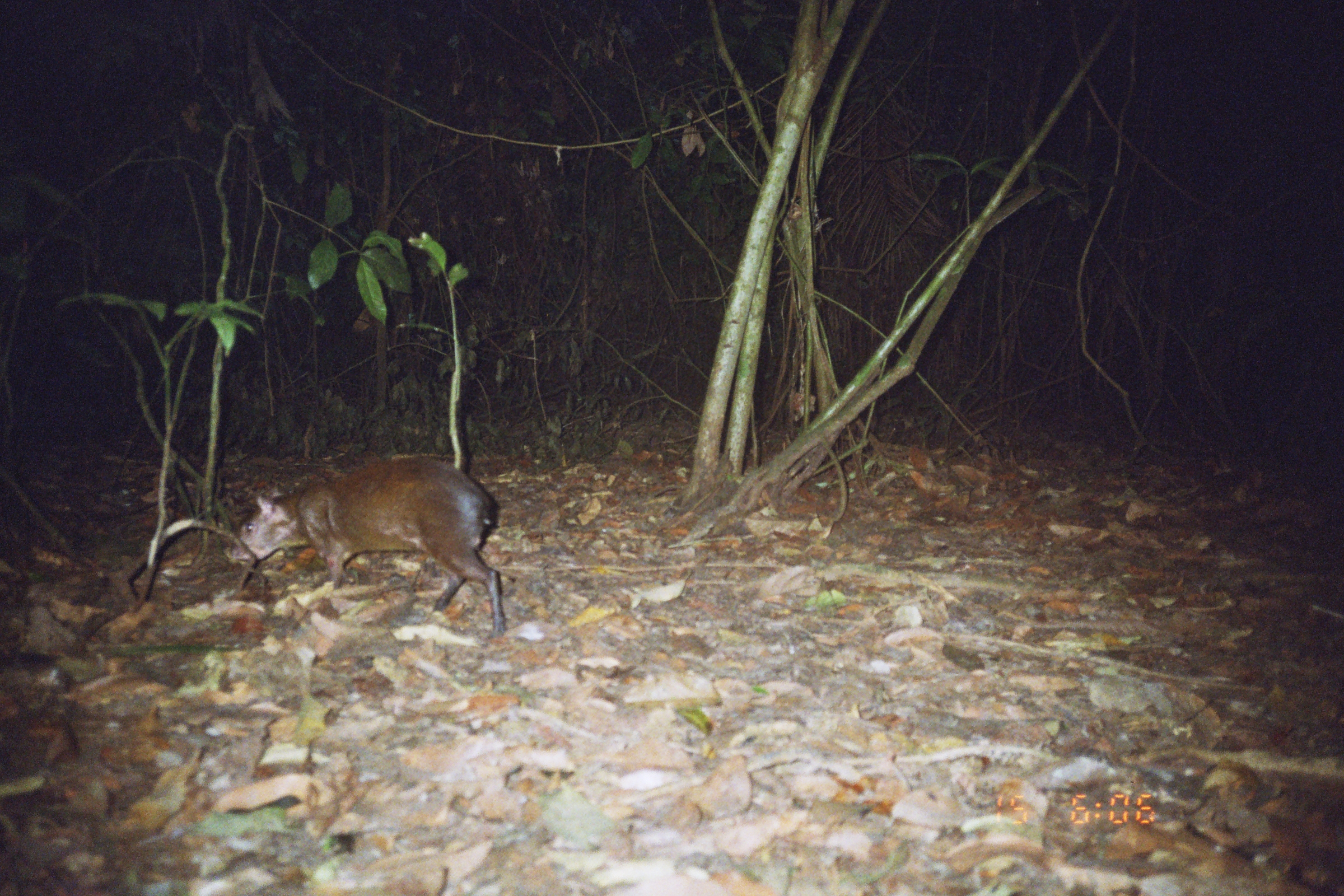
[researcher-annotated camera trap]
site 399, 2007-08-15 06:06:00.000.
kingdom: Animalia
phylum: Chordata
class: Mammalia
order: Rodentia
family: Dasyproctidae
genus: Dasyprocta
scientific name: Dasyprocta punctata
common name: central american agouti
Dasyprocta punctata (central american agouti).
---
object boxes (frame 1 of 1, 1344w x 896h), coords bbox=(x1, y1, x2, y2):
dasyprocta punctata: bbox=(229, 455, 507, 639)